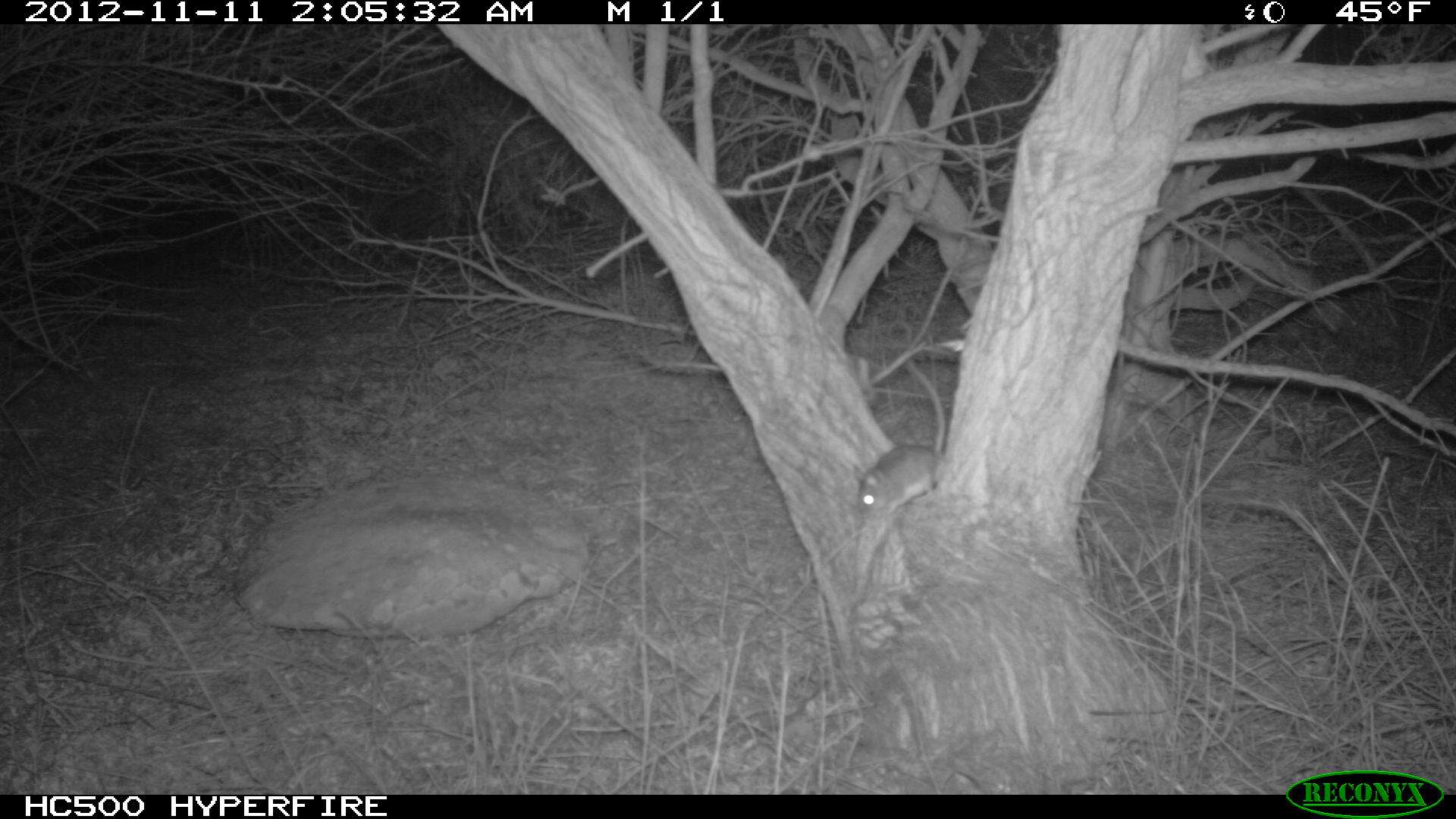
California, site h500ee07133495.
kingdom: Animalia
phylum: Chordata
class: Mammalia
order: Rodentia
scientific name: Rodentia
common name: rodent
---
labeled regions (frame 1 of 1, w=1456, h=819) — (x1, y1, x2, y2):
rodent: (854, 359, 945, 514)